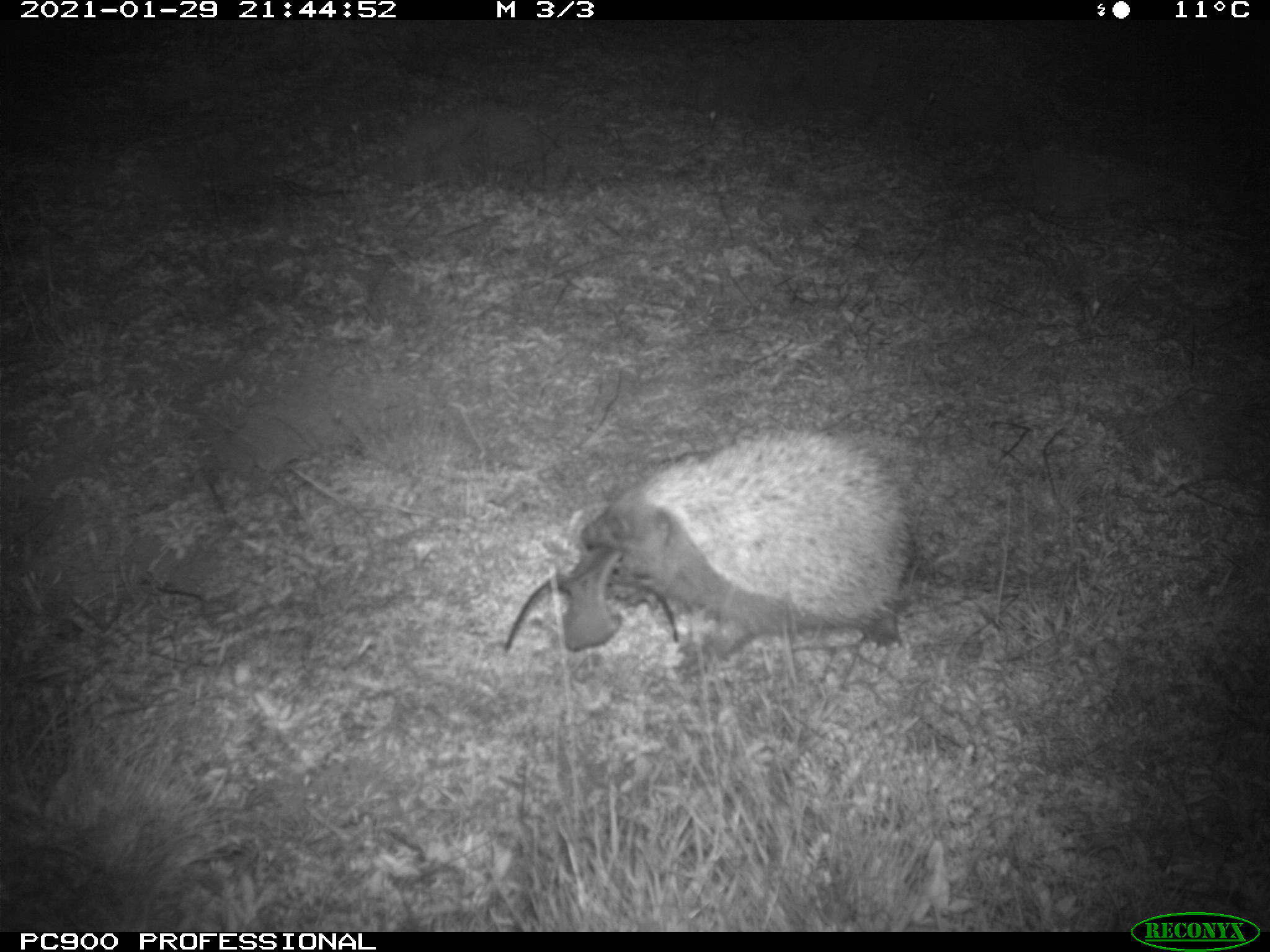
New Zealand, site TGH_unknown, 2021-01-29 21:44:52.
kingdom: Animalia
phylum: Chordata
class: Mammalia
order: Eulipotyphla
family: Erinaceidae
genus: Erinaceus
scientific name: Erinaceus europaeus europaeus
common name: european hedgehog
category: hedgehog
Hedgehog (european hedgehog) (Erinaceus europaeus europaeus).